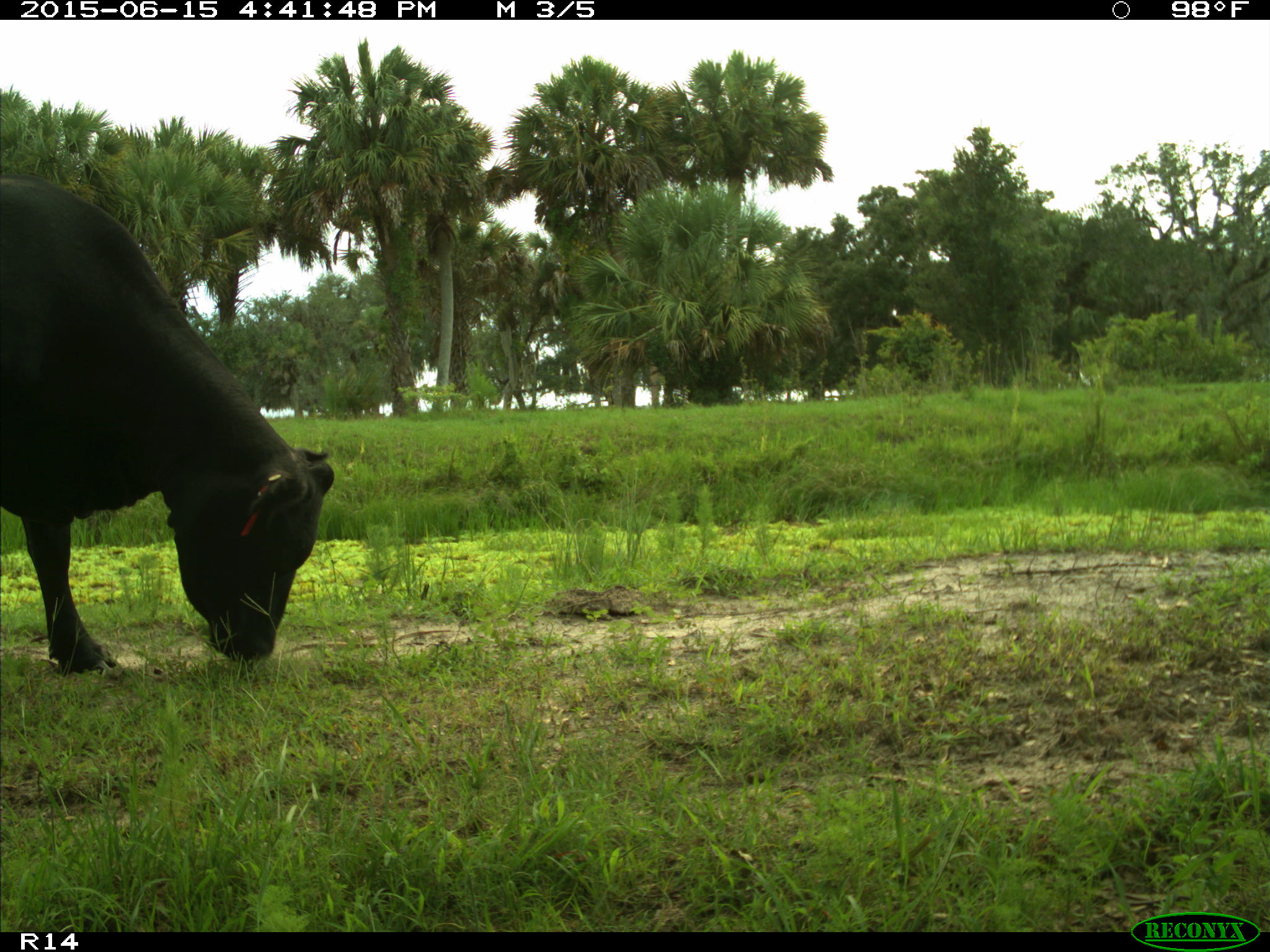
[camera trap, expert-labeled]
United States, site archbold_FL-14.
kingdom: Animalia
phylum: Chordata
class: Mammalia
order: Artiodactyla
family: Bovidae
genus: Bos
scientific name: Bos taurus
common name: domestic cow